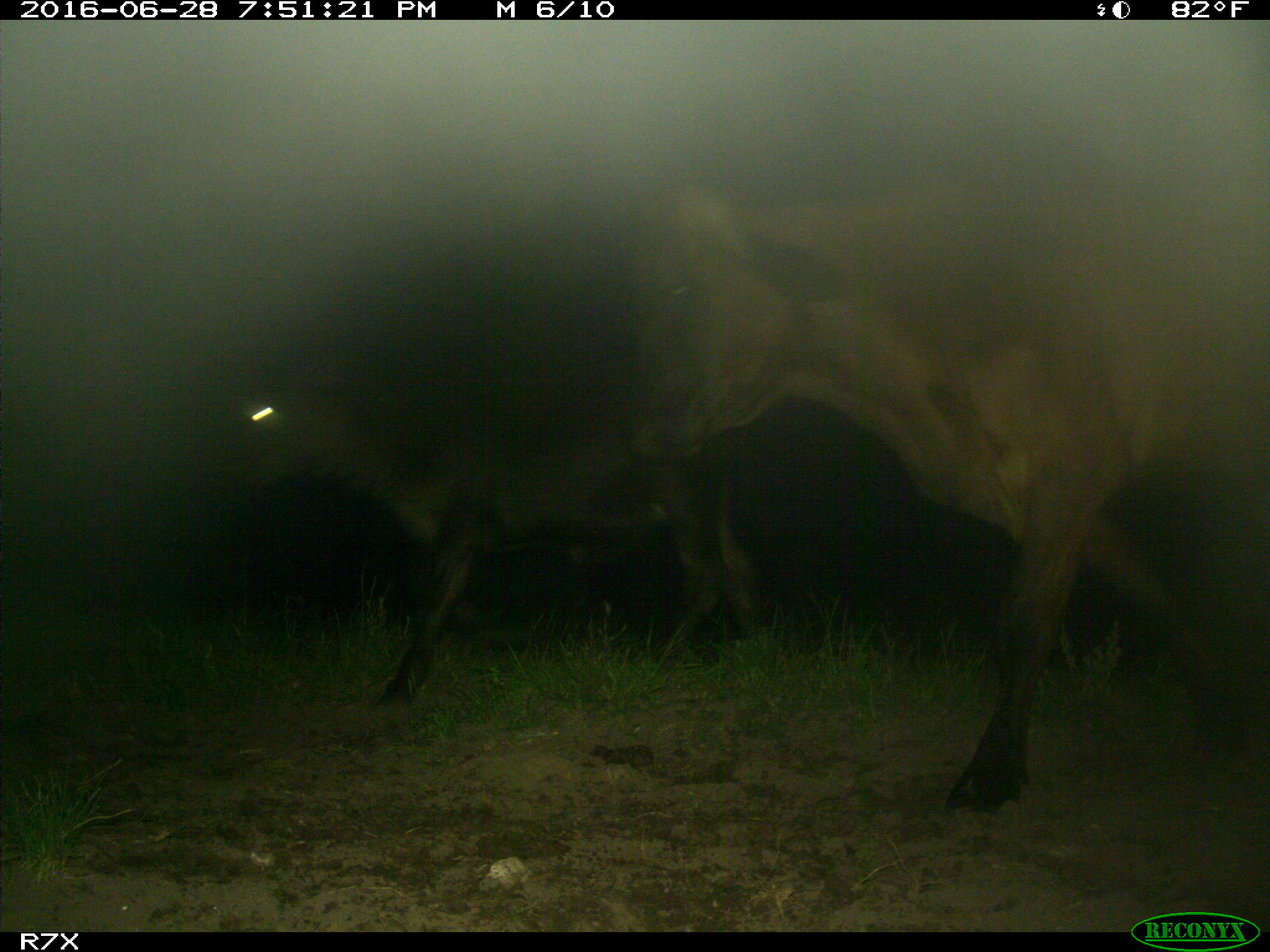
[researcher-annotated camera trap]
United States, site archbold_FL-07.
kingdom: Animalia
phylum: Chordata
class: Mammalia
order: Artiodactyla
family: Bovidae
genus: Bos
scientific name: Bos taurus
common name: domestic cow